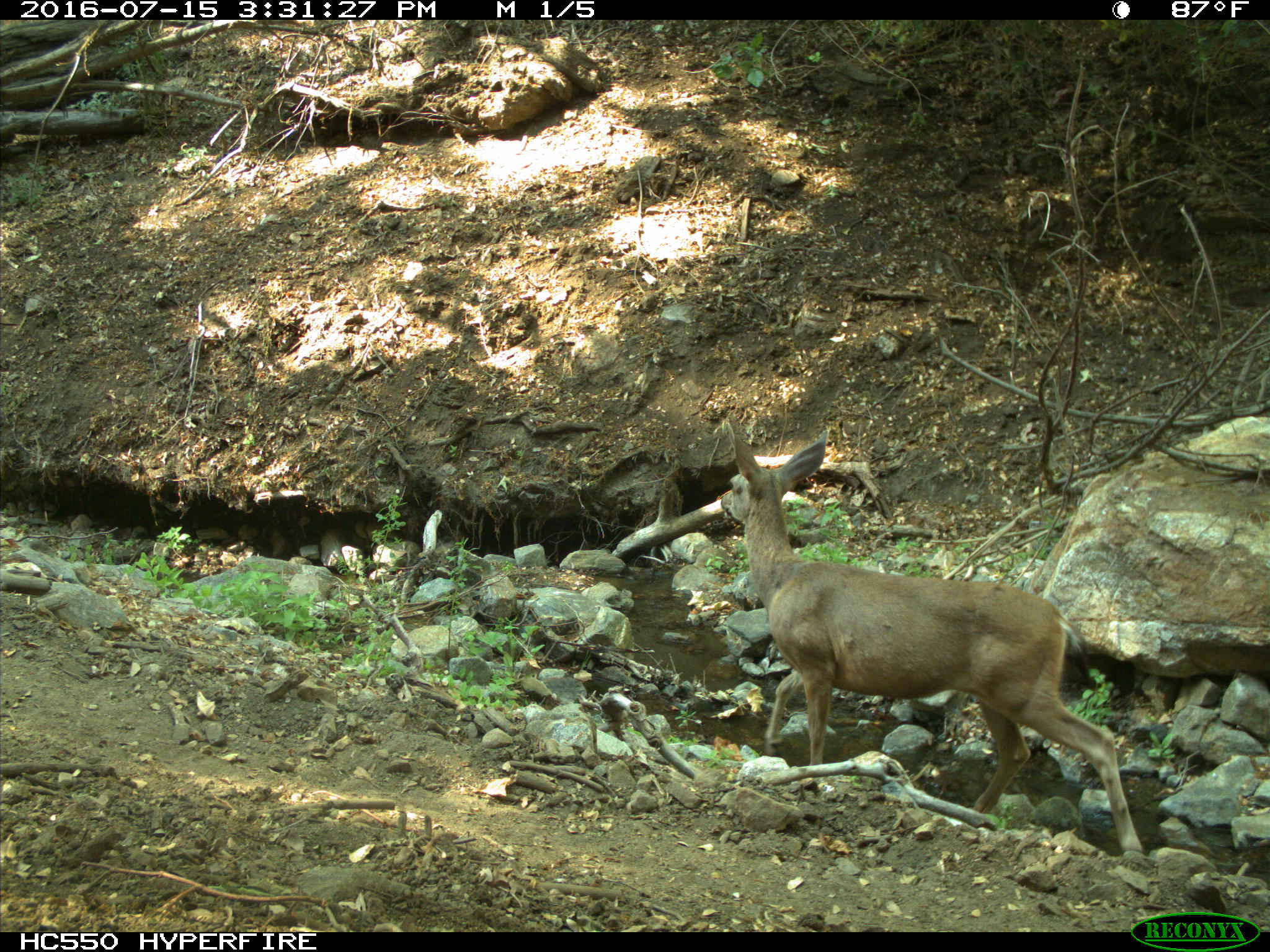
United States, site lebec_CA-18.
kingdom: Animalia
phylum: Chordata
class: Mammalia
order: Artiodactyla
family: Cervidae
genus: Odocoileus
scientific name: Odocoileus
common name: deer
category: unidentified deer